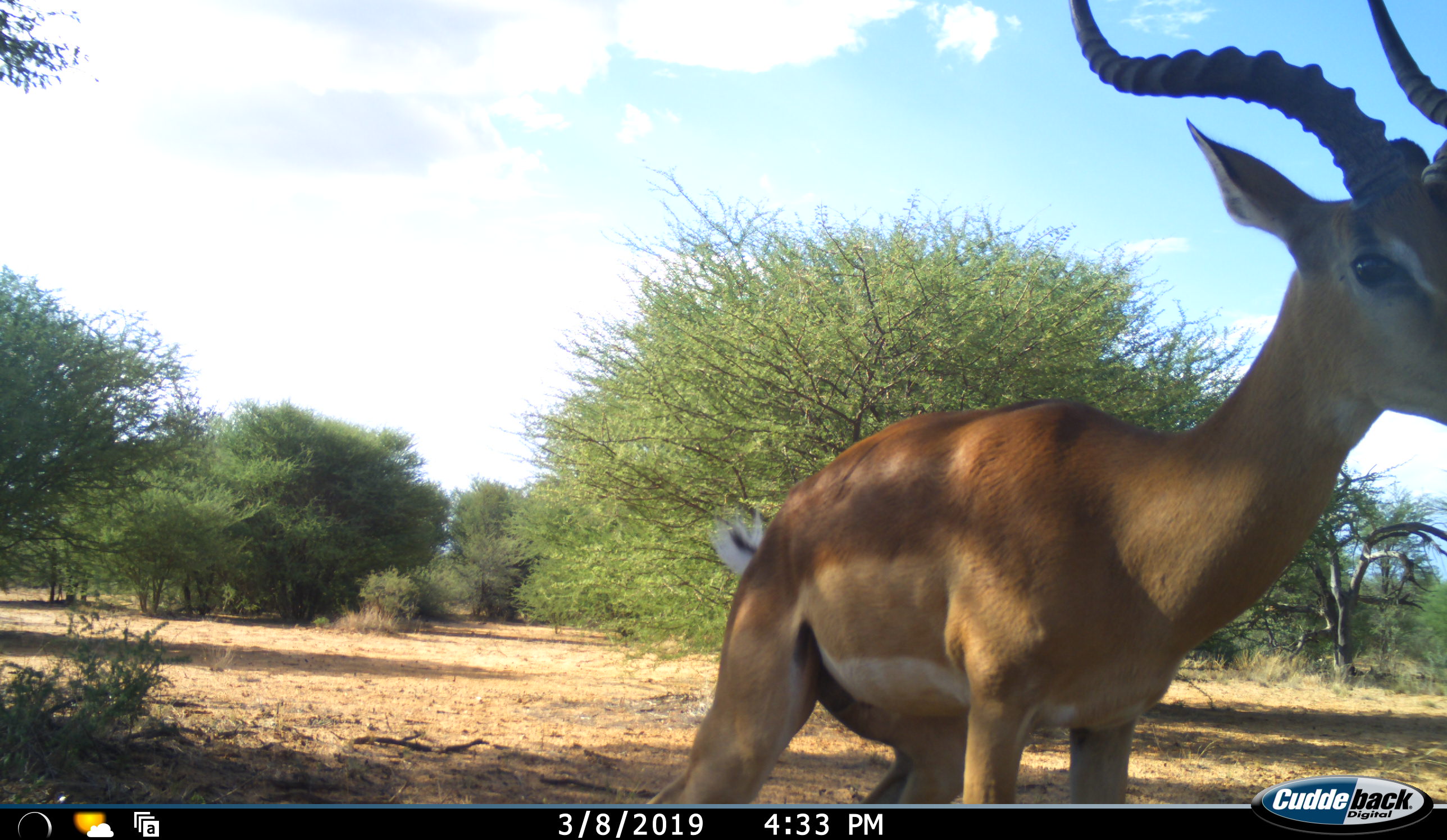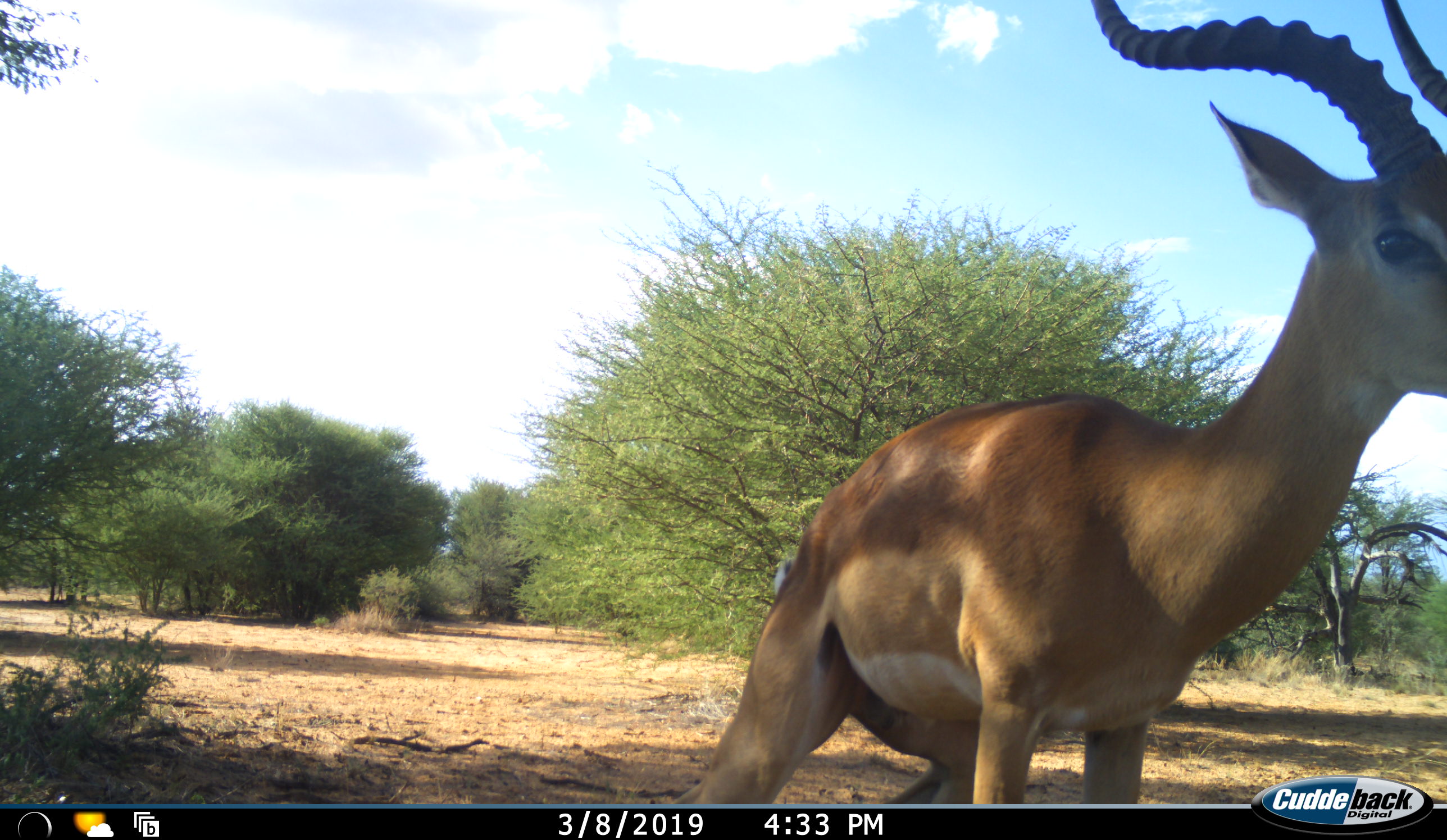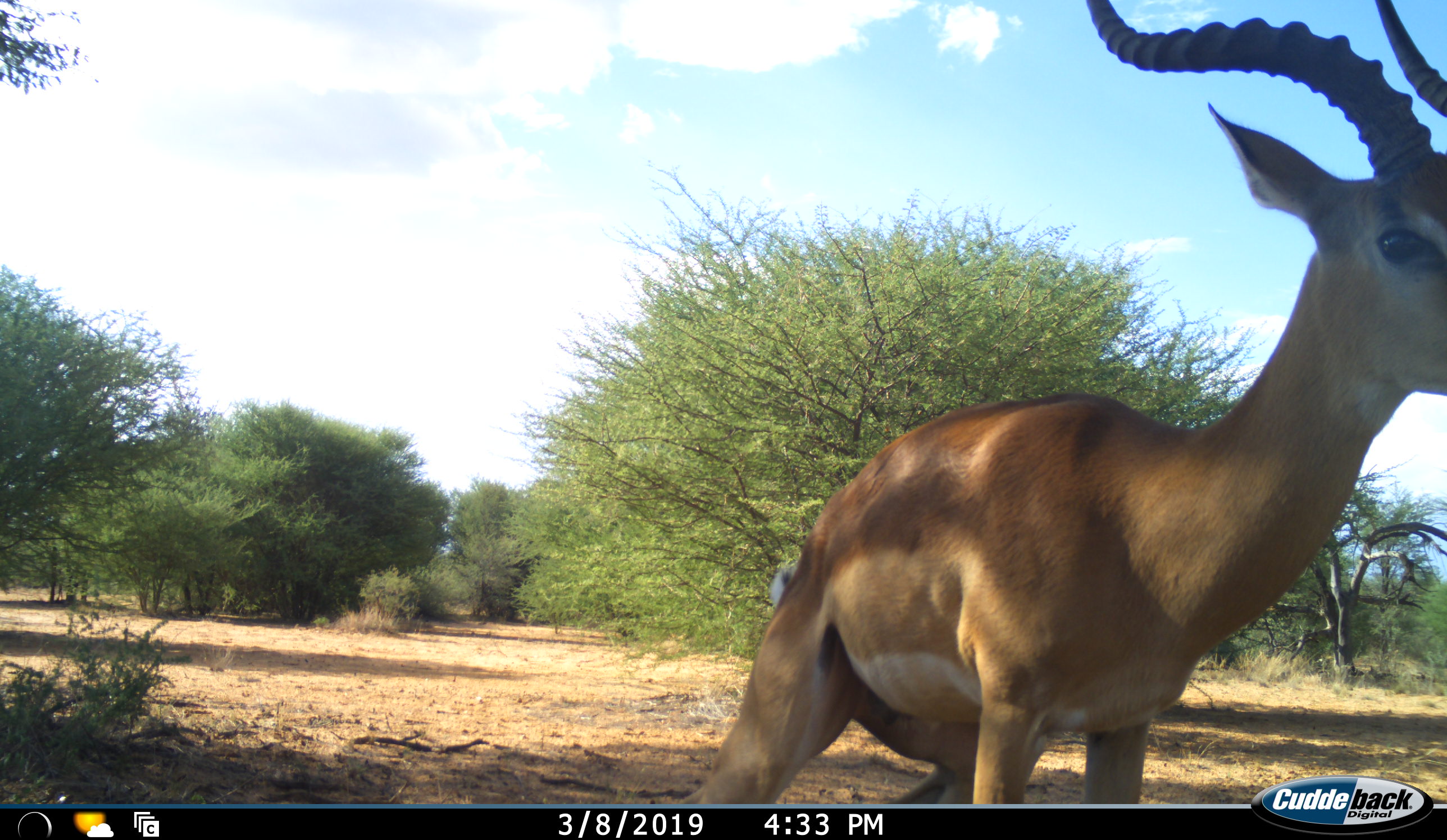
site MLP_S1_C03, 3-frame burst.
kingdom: Animalia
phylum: Chordata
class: Mammalia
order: Artiodactyla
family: Bovidae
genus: Aepyceros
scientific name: Aepyceros melampus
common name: impala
Impala (Aepyceros melampus), count 1. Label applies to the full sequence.